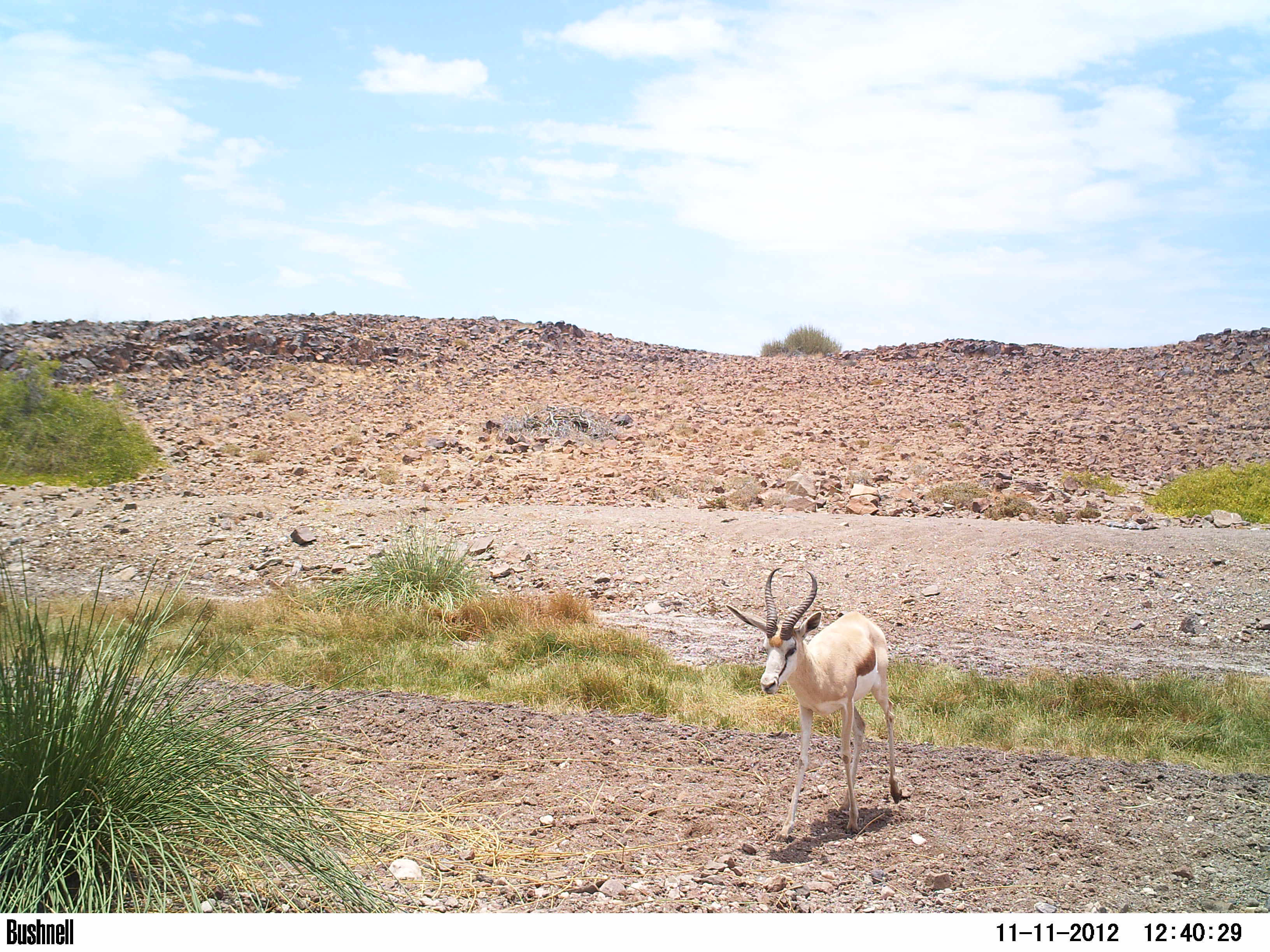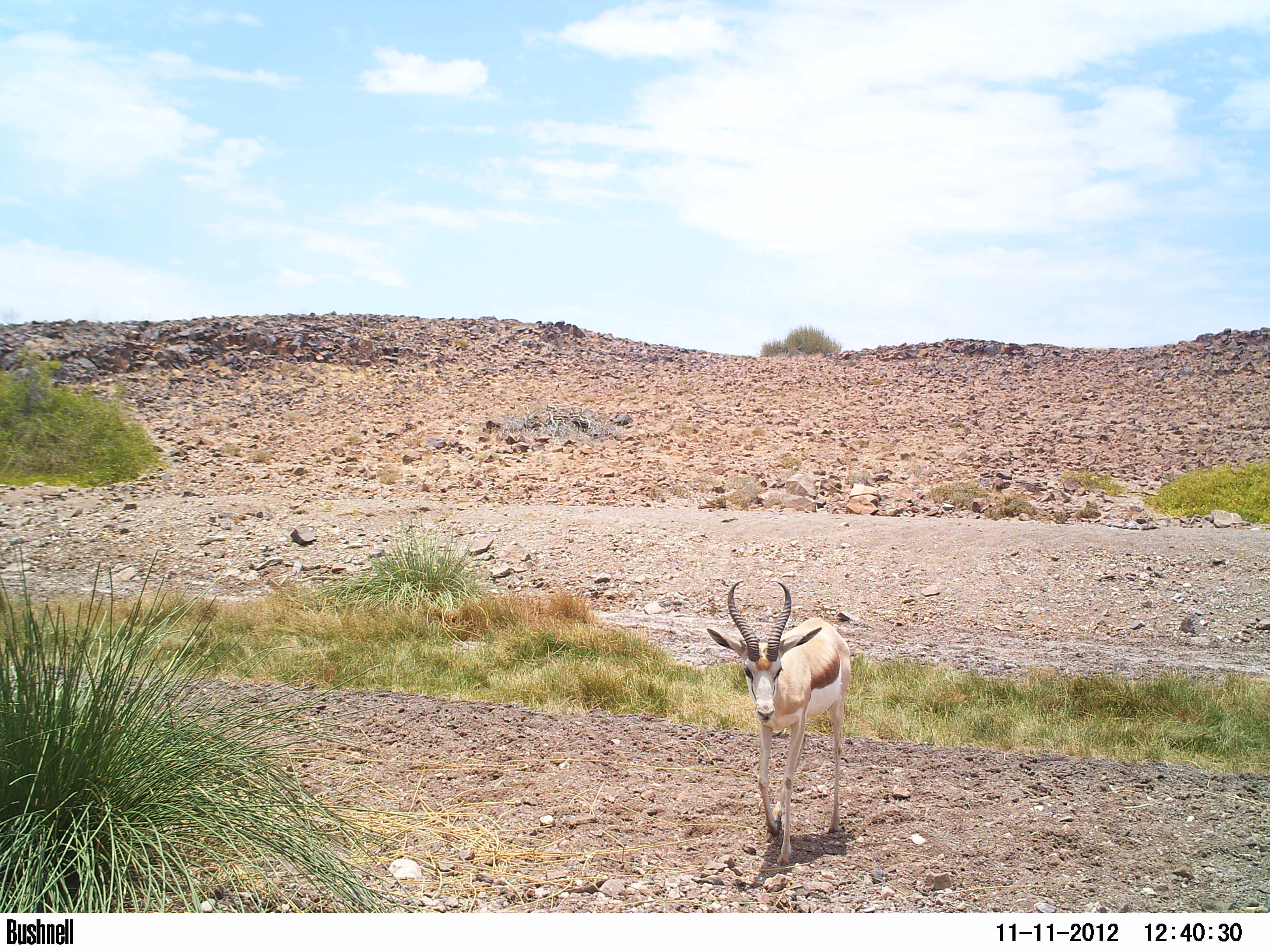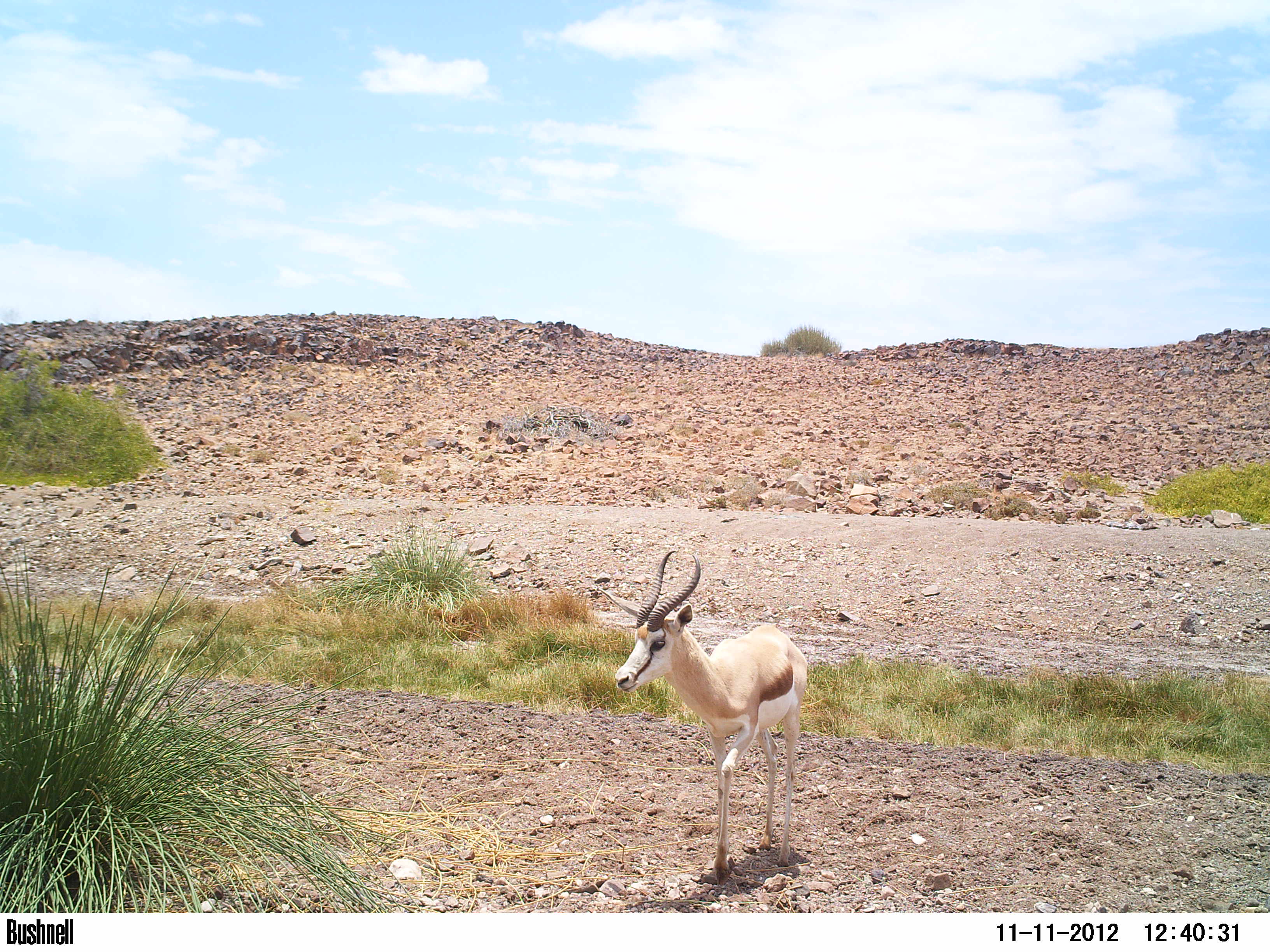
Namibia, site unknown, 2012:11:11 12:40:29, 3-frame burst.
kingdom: Animalia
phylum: Chordata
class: Mammalia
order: Artiodactyla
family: Bovidae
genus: Antidorcas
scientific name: Antidorcas marsupialis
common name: springbok